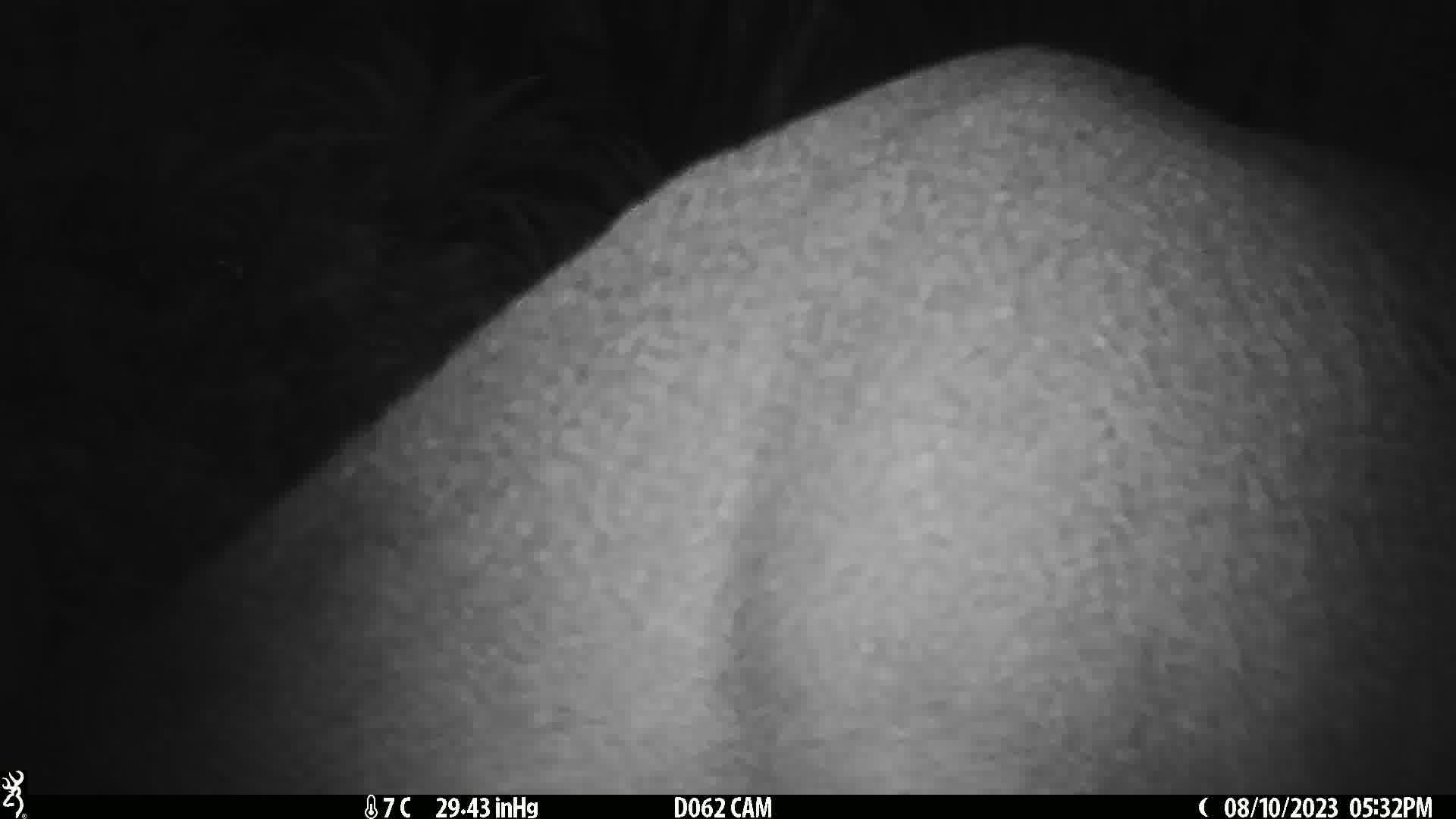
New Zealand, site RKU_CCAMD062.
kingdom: Animalia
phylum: Chordata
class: Mammalia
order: Artiodactyla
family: Cervidae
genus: Odocoileus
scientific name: Odocoileus virginianus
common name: white-tailed deer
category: white tailed deer